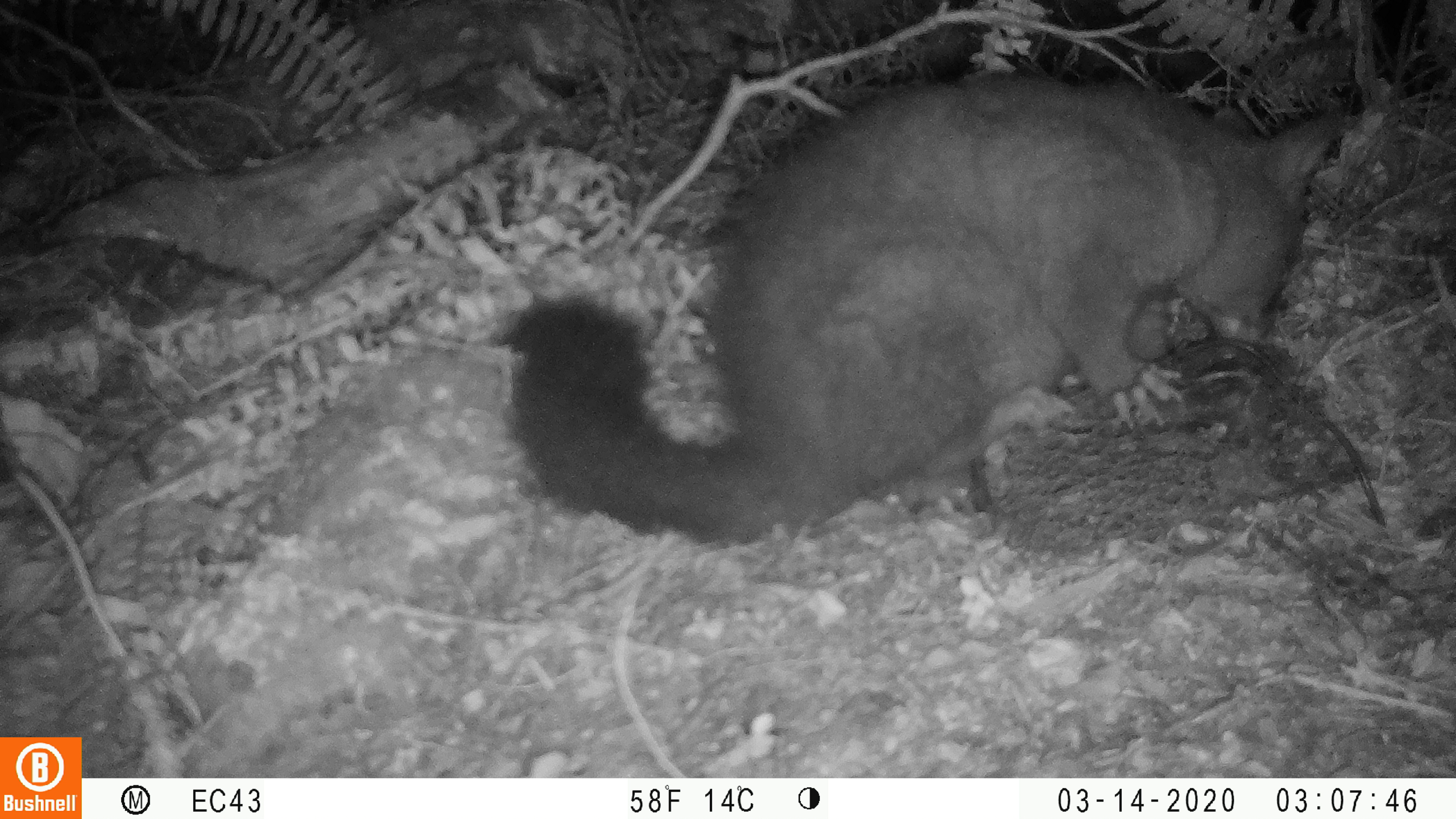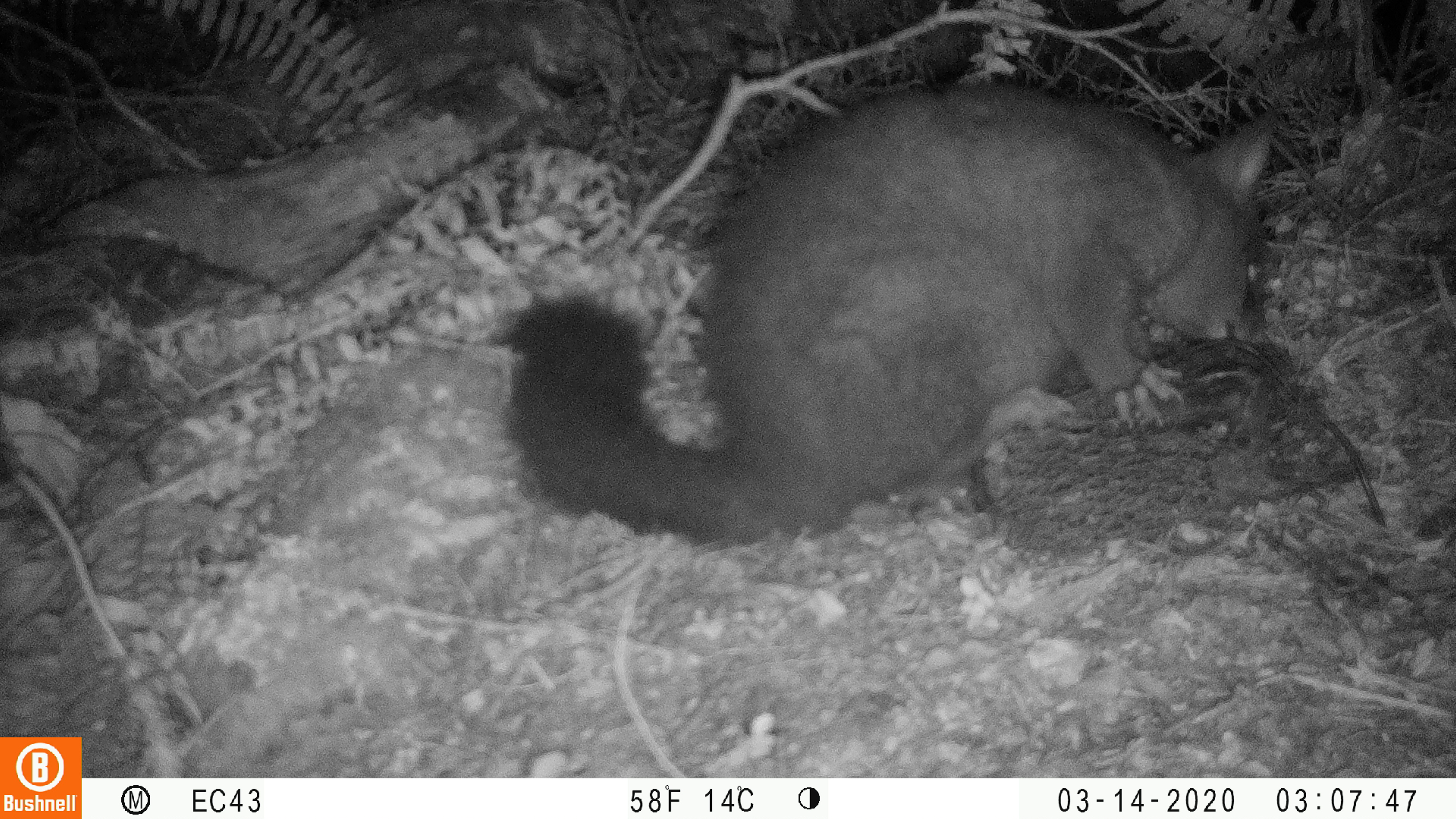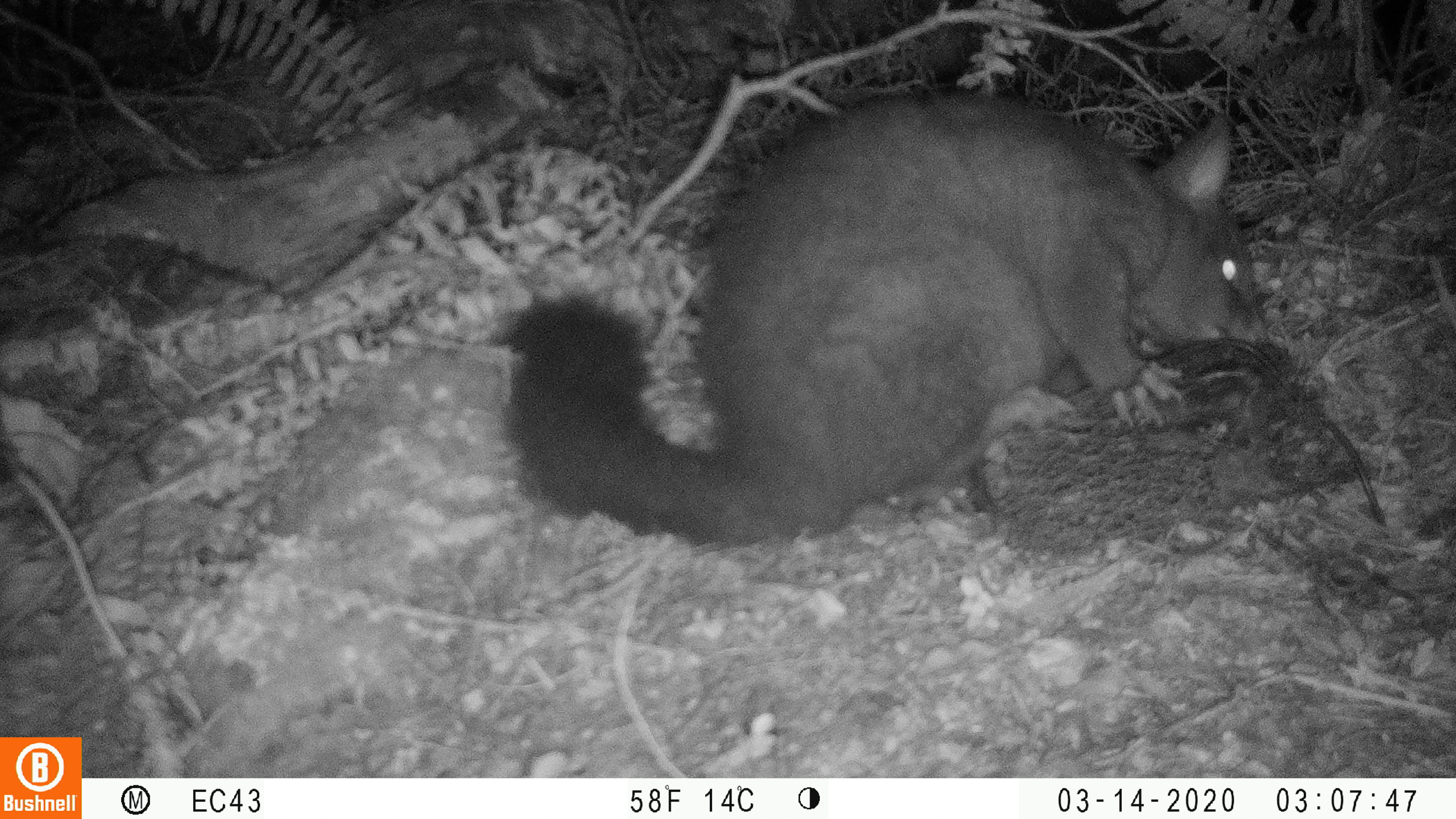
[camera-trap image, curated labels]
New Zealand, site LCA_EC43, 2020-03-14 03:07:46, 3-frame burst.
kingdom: Animalia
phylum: Chordata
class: Mammalia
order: Diprotodontia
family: Phalangeridae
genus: Trichosurus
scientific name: Trichosurus vulpecula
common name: common brushtail possum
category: possum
Possum (common brushtail possum) (Trichosurus vulpecula).